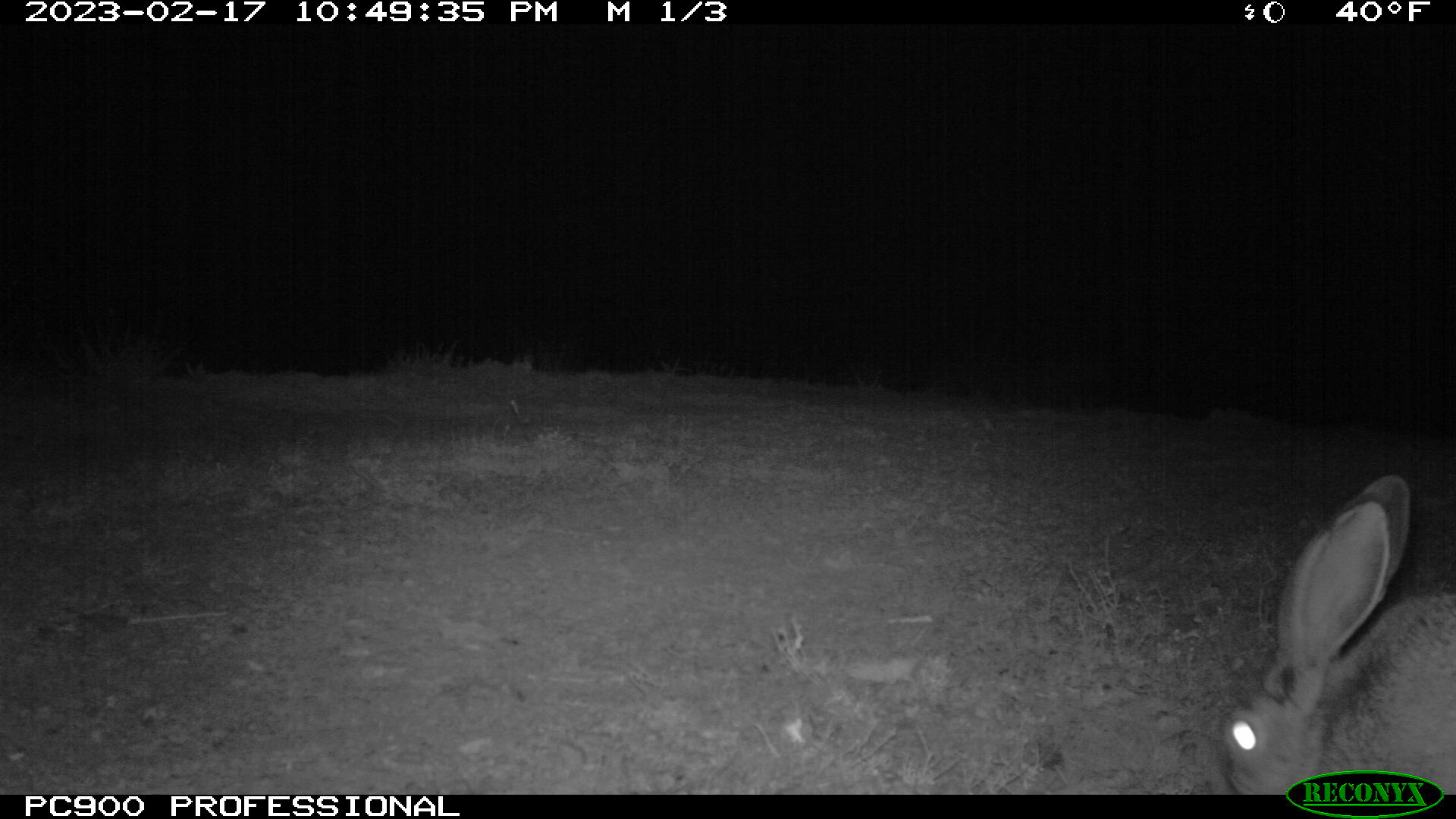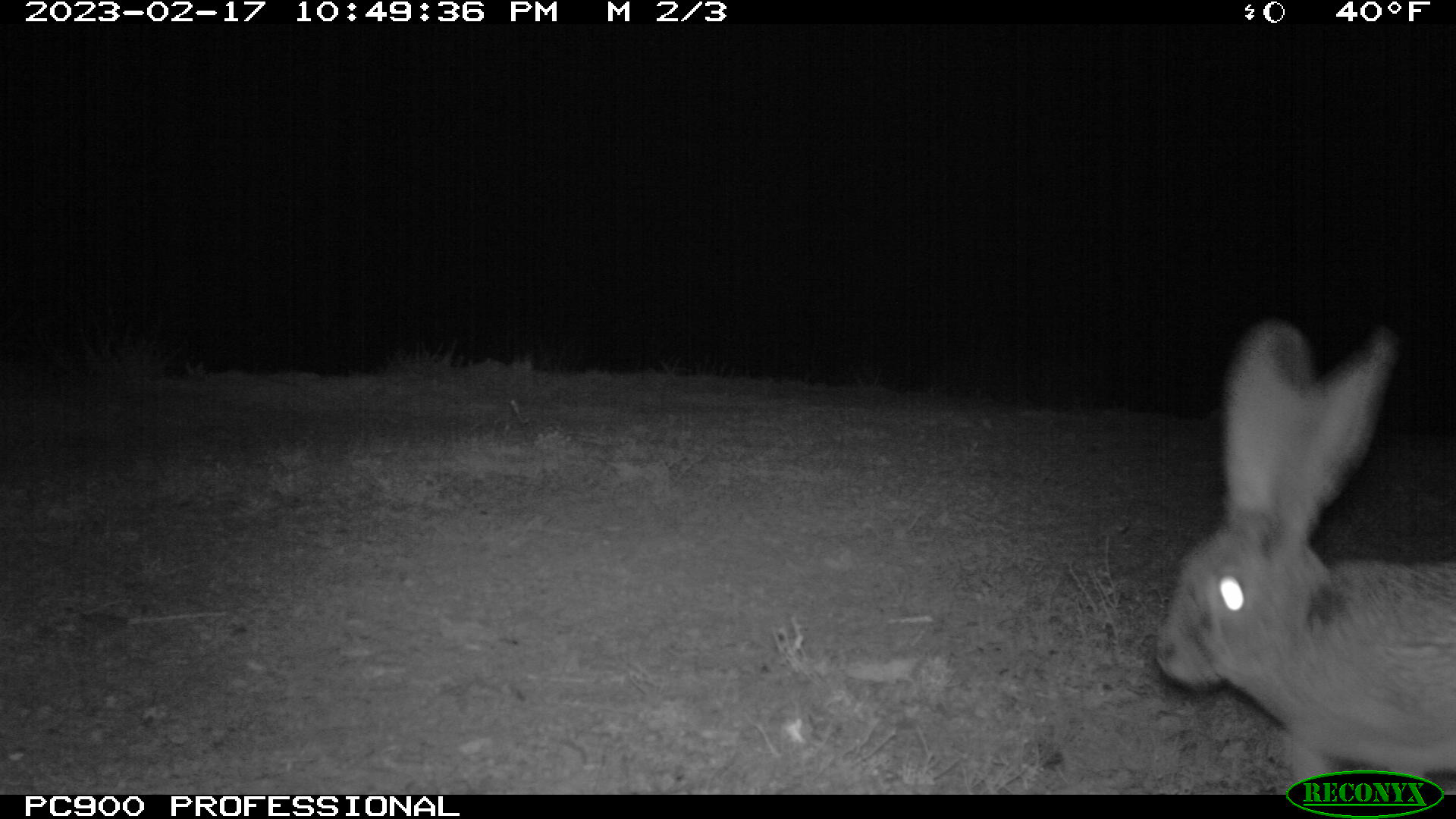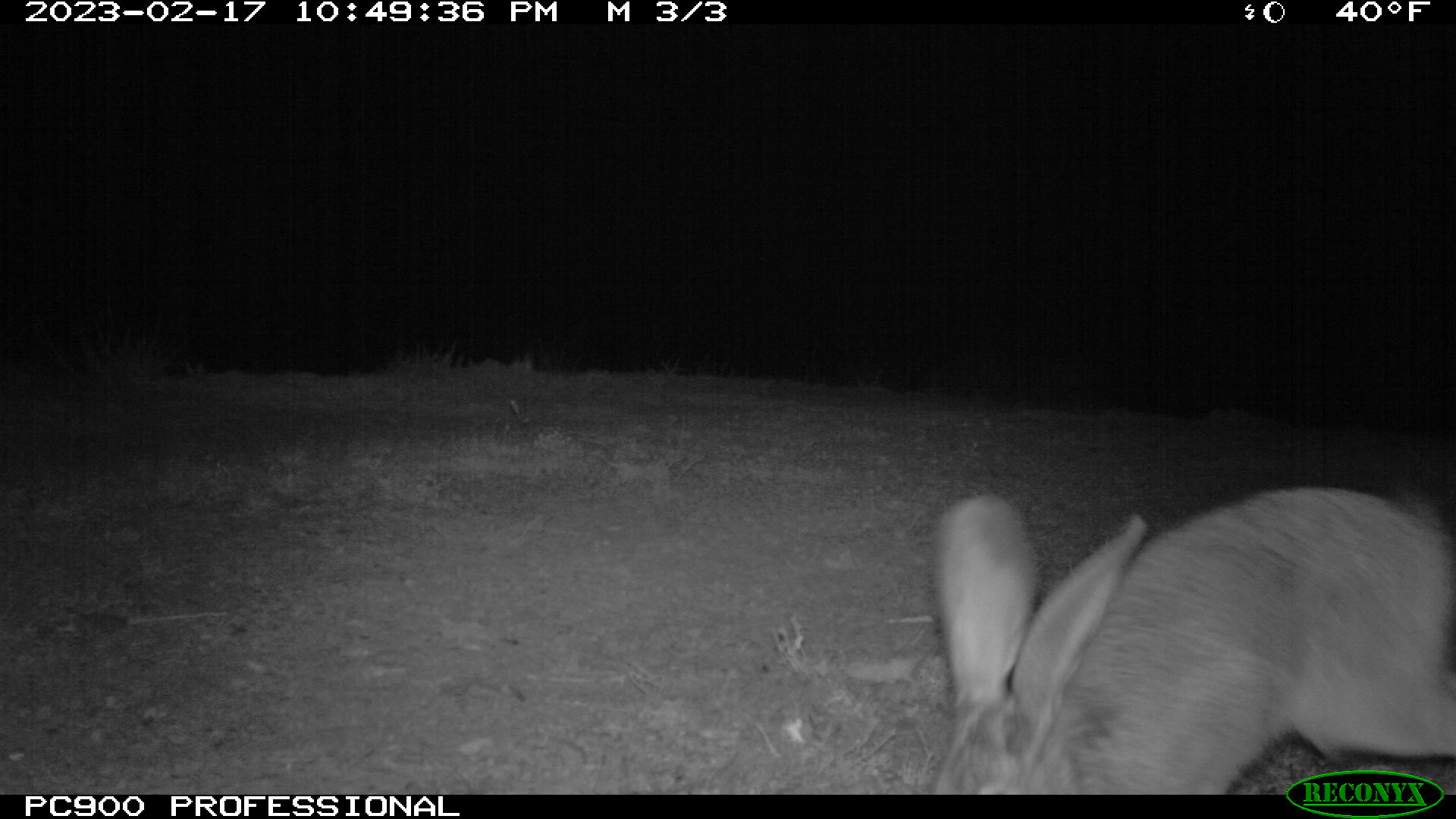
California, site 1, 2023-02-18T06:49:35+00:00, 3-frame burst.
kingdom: Animalia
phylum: Chordata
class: Mammalia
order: Lagomorpha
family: Leporidae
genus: Lepus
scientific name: Lepus californicus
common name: black-tailed jackrabbit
Black-tailed jackrabbit (Lepus californicus).